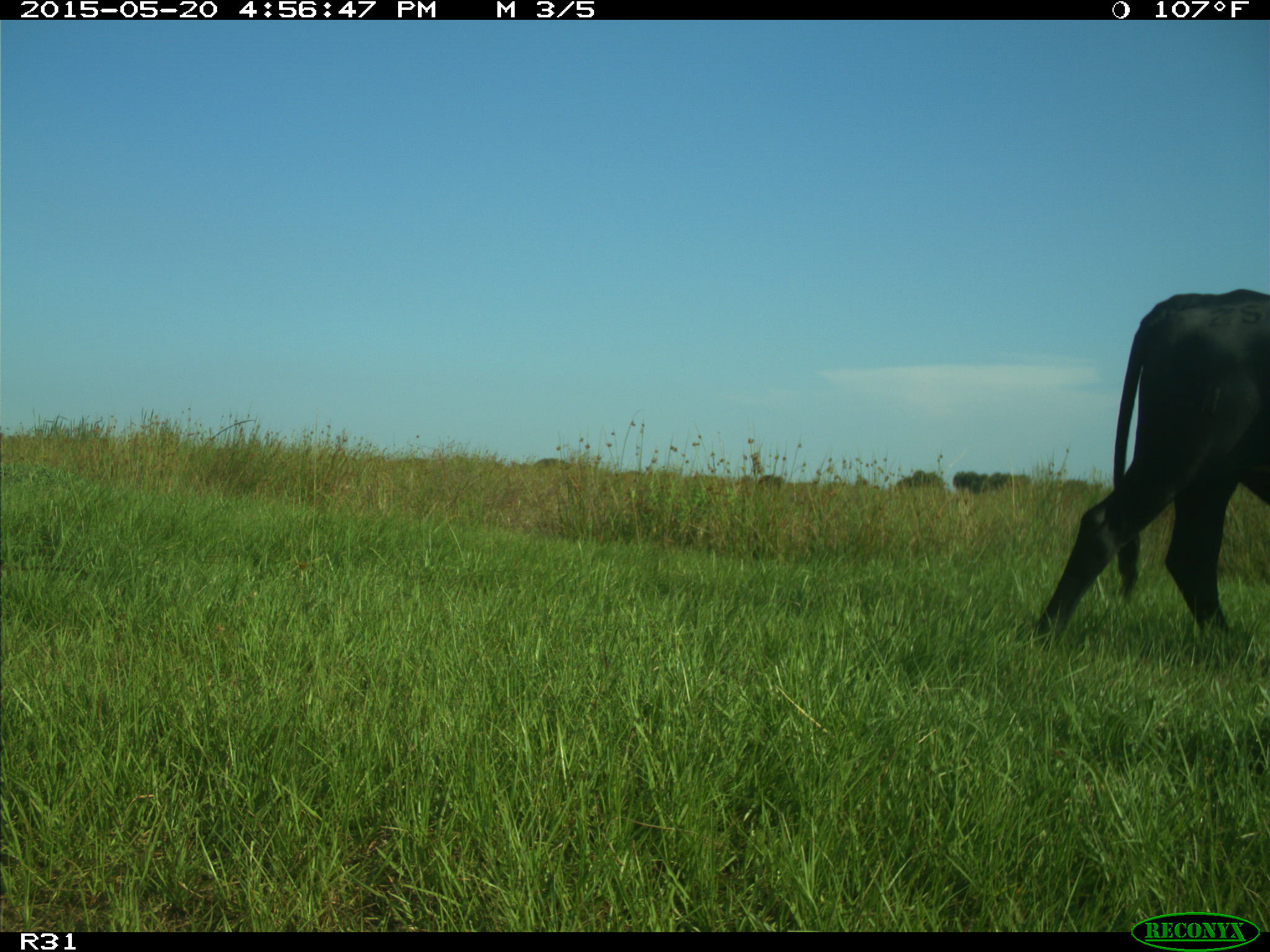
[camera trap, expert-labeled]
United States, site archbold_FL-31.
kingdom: Animalia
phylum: Chordata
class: Mammalia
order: Artiodactyla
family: Bovidae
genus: Bos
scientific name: Bos taurus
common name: domestic cow